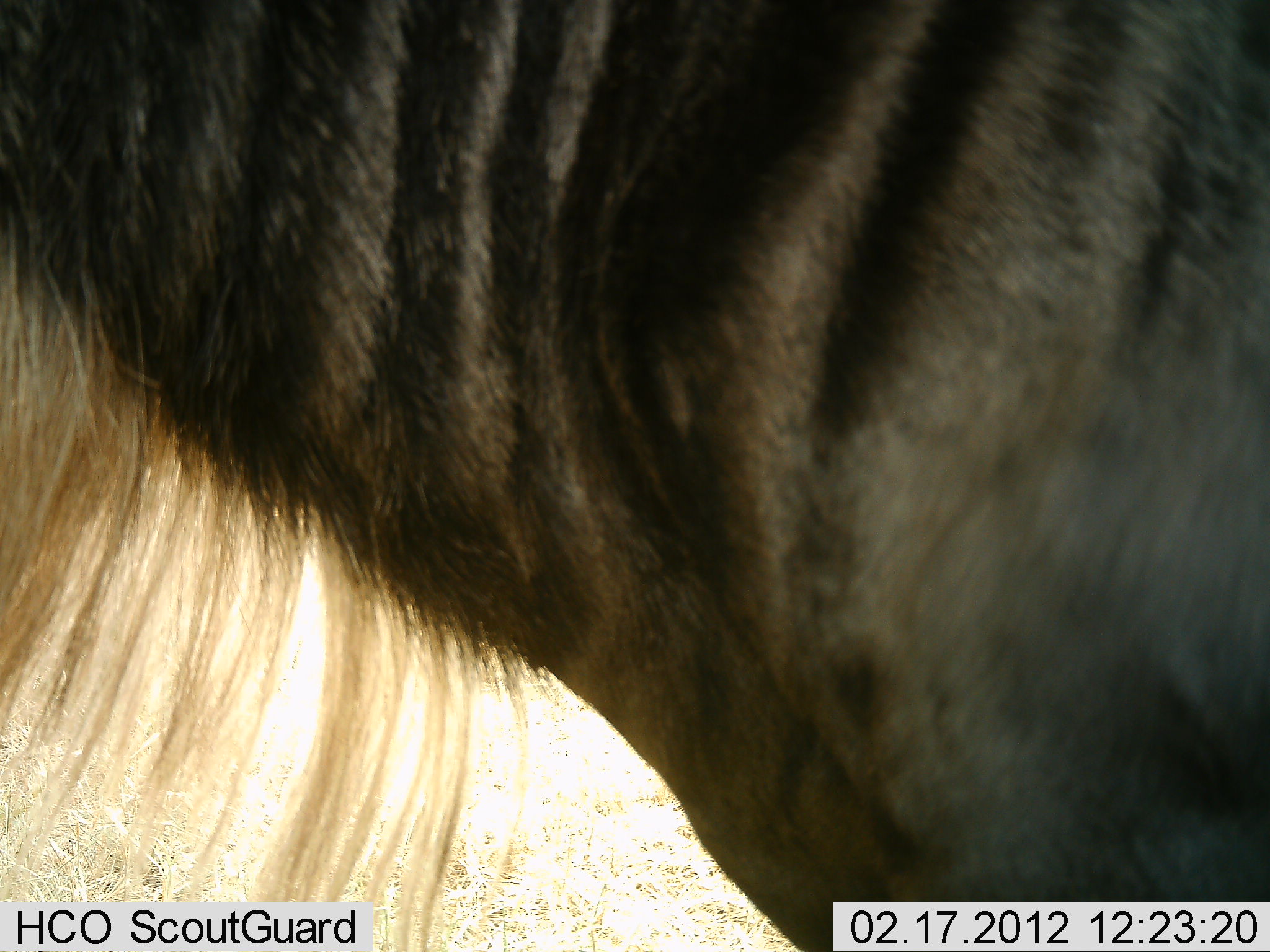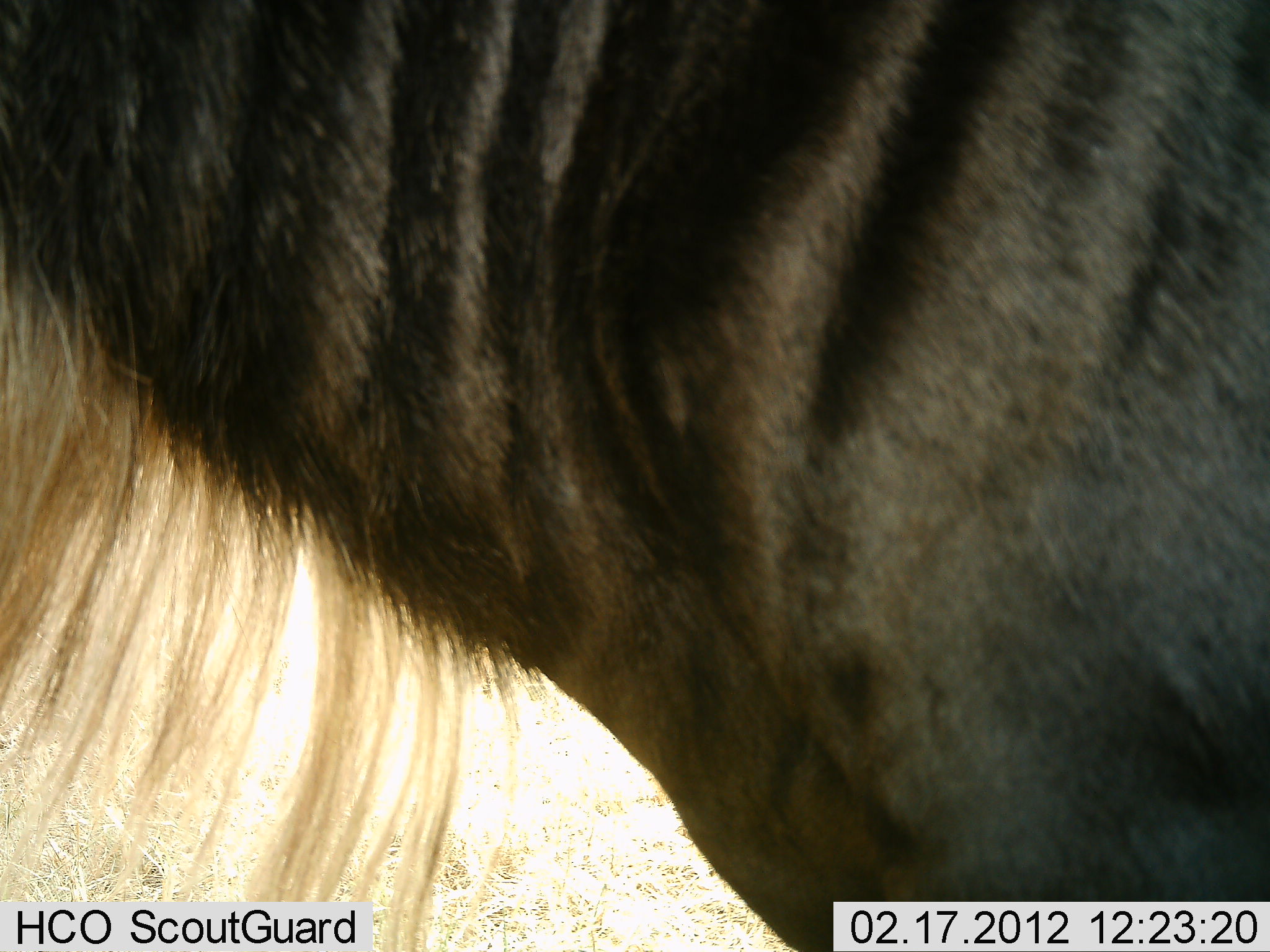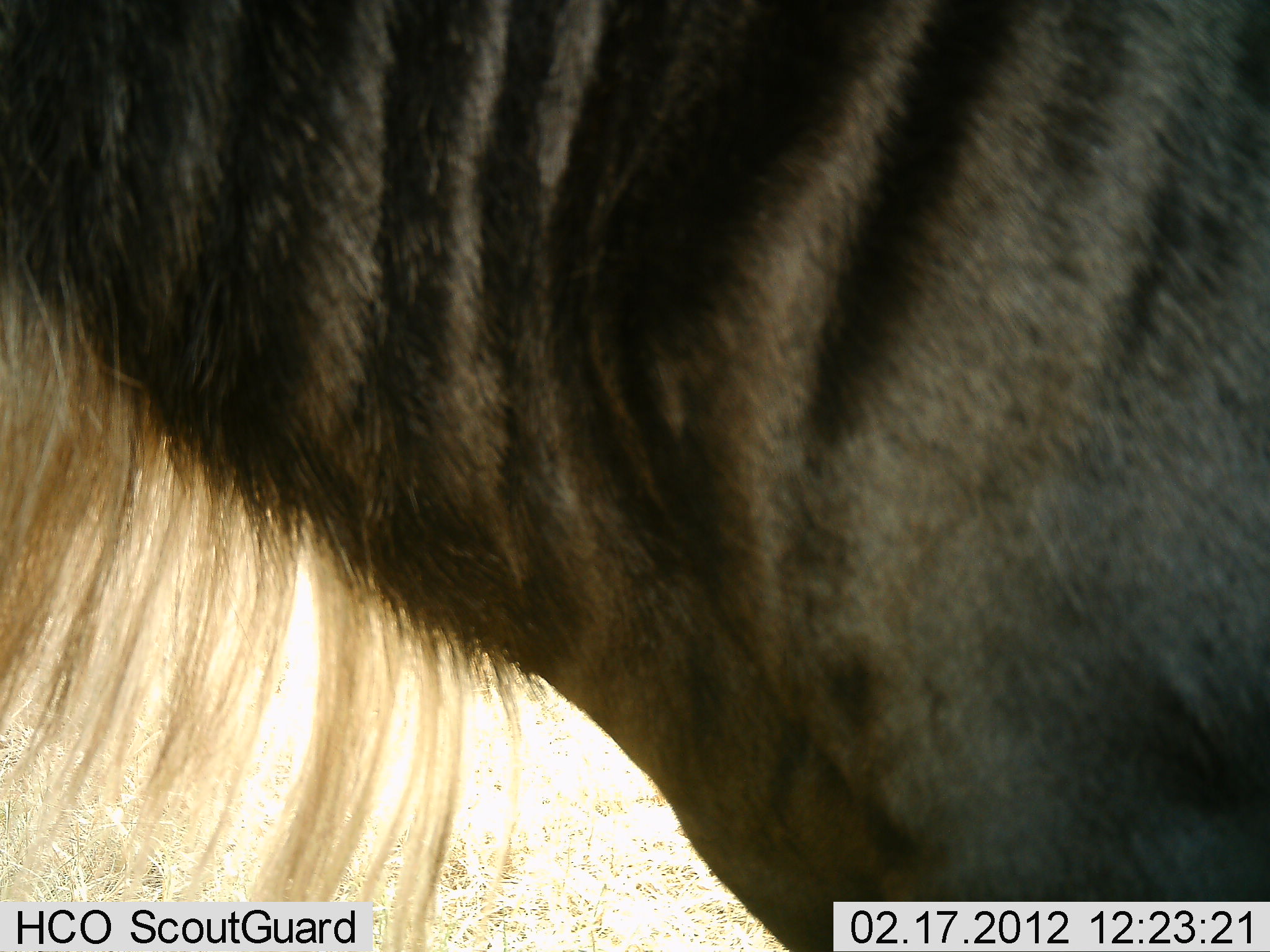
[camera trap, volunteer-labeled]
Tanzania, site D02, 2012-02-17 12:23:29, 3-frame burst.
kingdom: Animalia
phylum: Chordata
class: Mammalia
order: Artiodactyla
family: Bovidae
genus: Connochaetes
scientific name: Connochaetes taurinus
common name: blue wildebeest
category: wildebeest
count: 1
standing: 100%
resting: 0%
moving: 0%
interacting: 0%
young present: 0%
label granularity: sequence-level